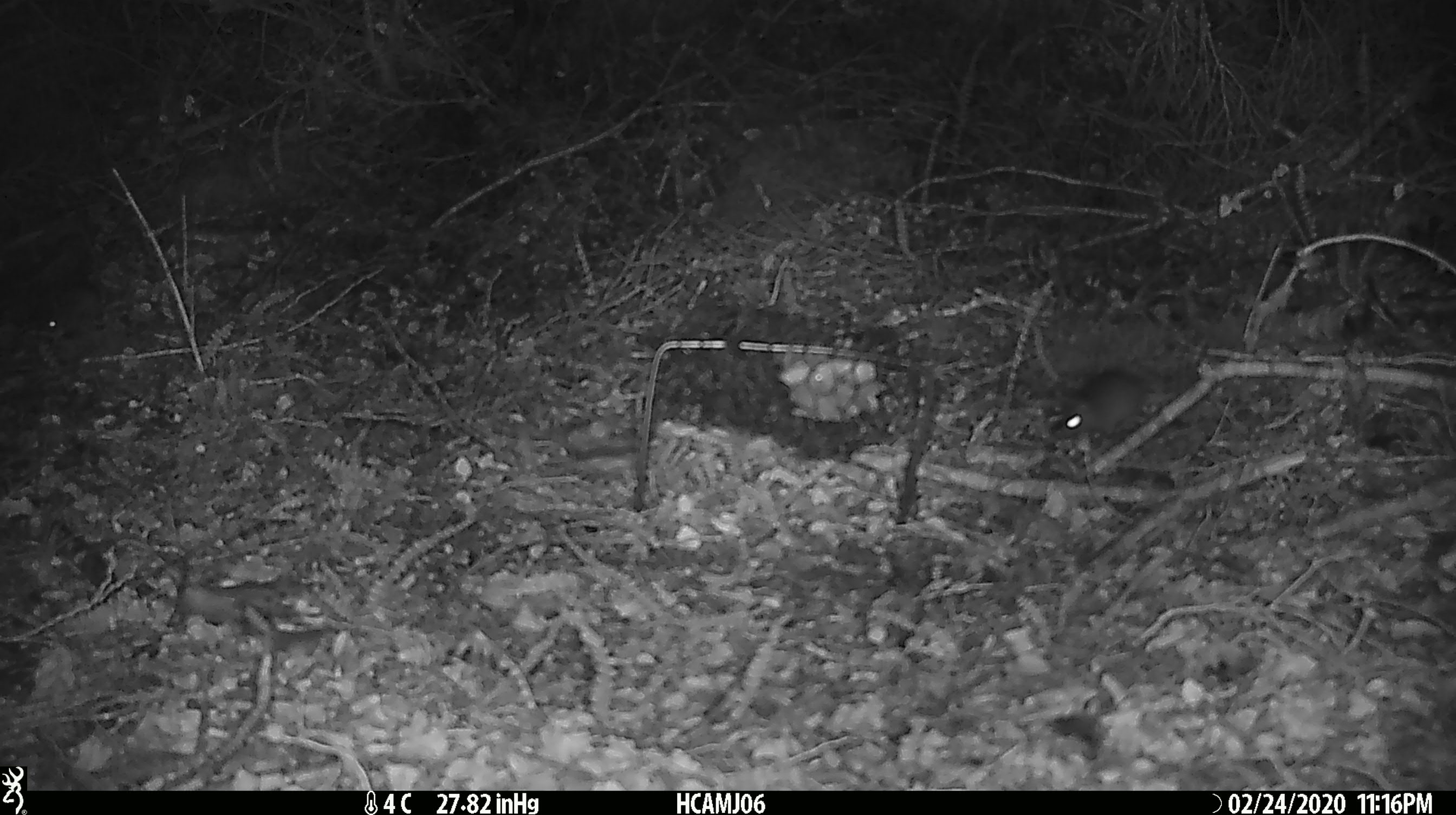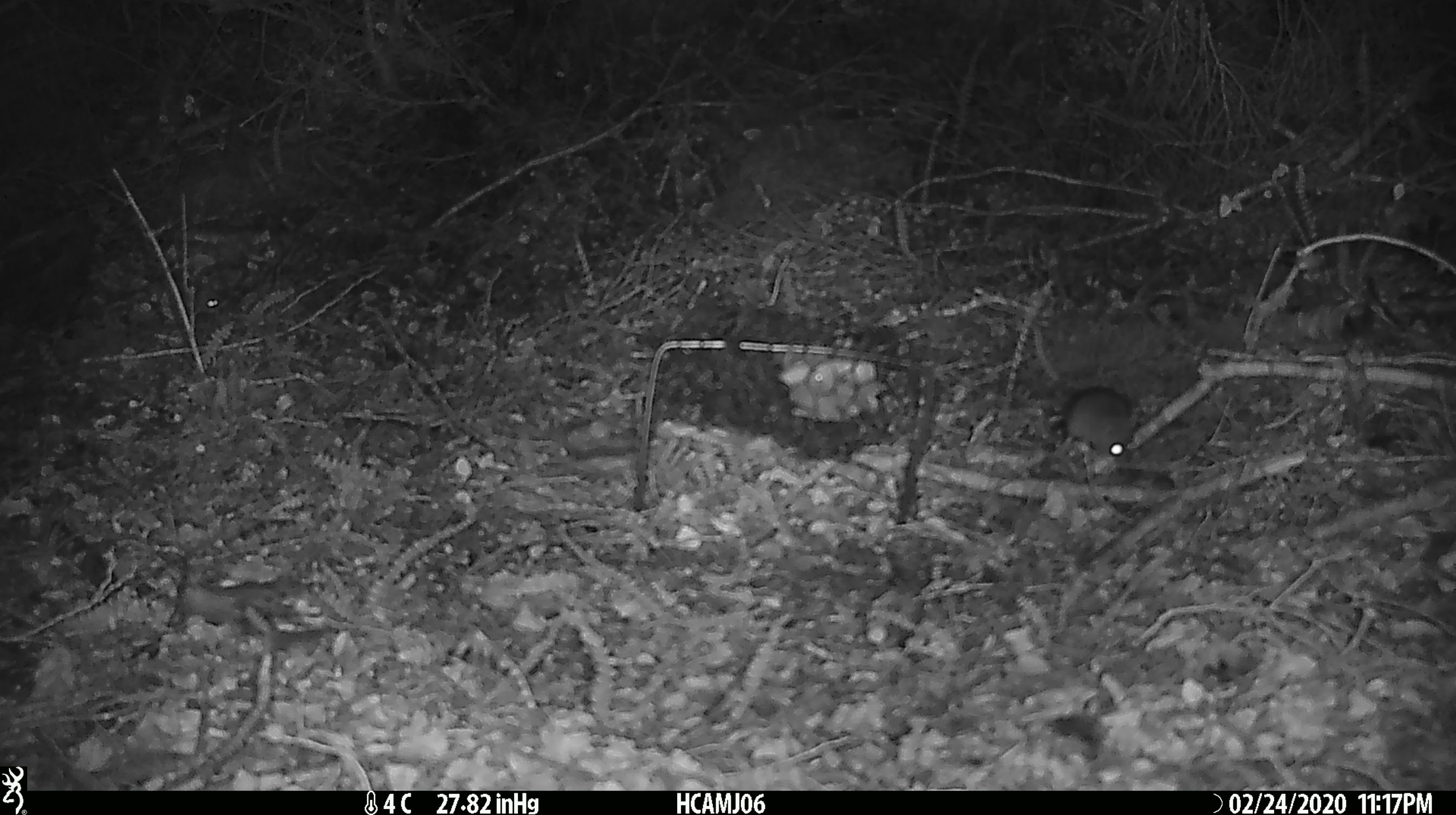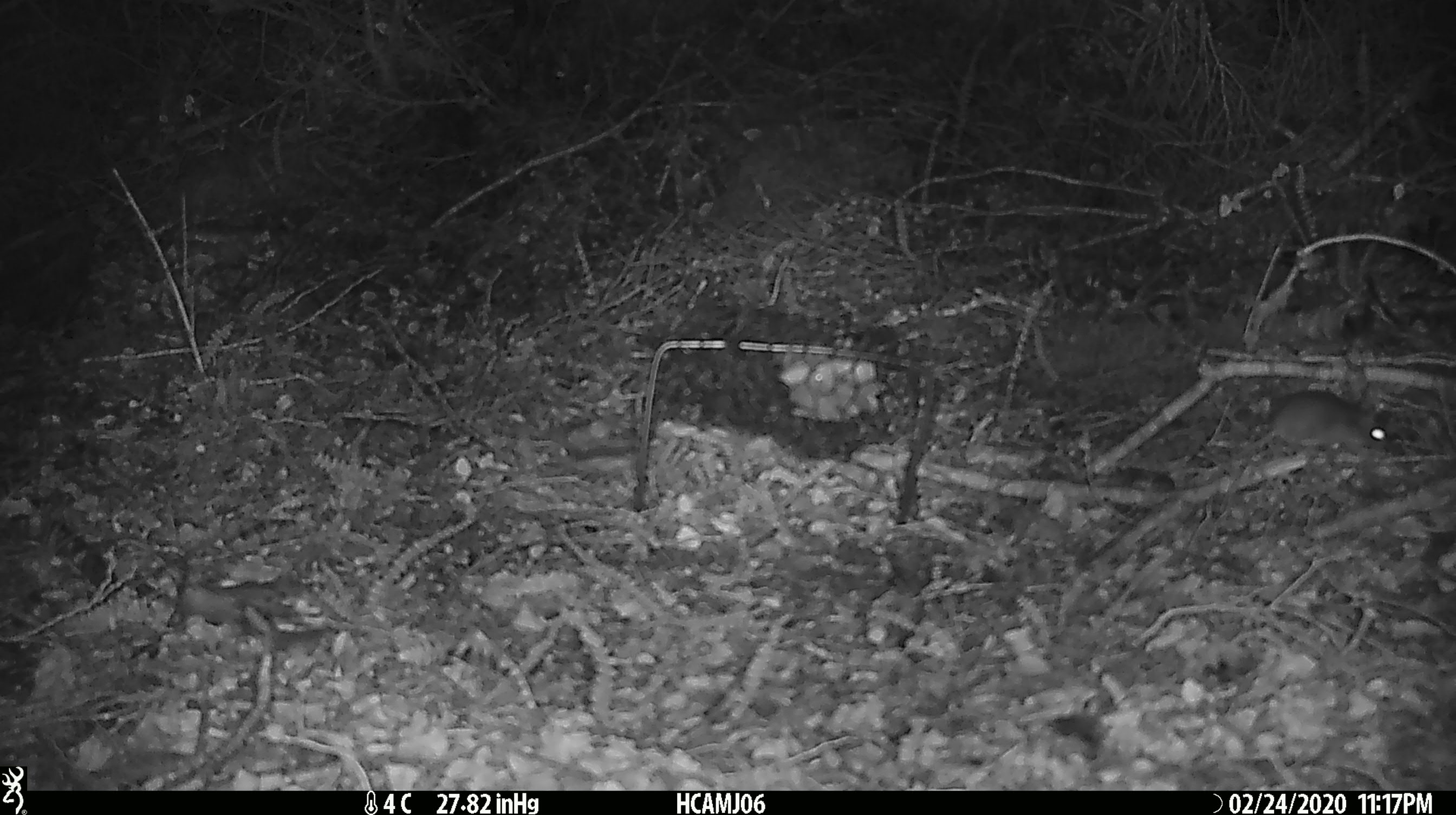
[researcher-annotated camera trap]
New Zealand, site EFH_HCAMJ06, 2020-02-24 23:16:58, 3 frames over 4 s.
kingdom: Animalia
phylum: Chordata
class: Mammalia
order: Rodentia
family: Muridae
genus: Mus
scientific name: Mus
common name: mouse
Mouse (Mus).